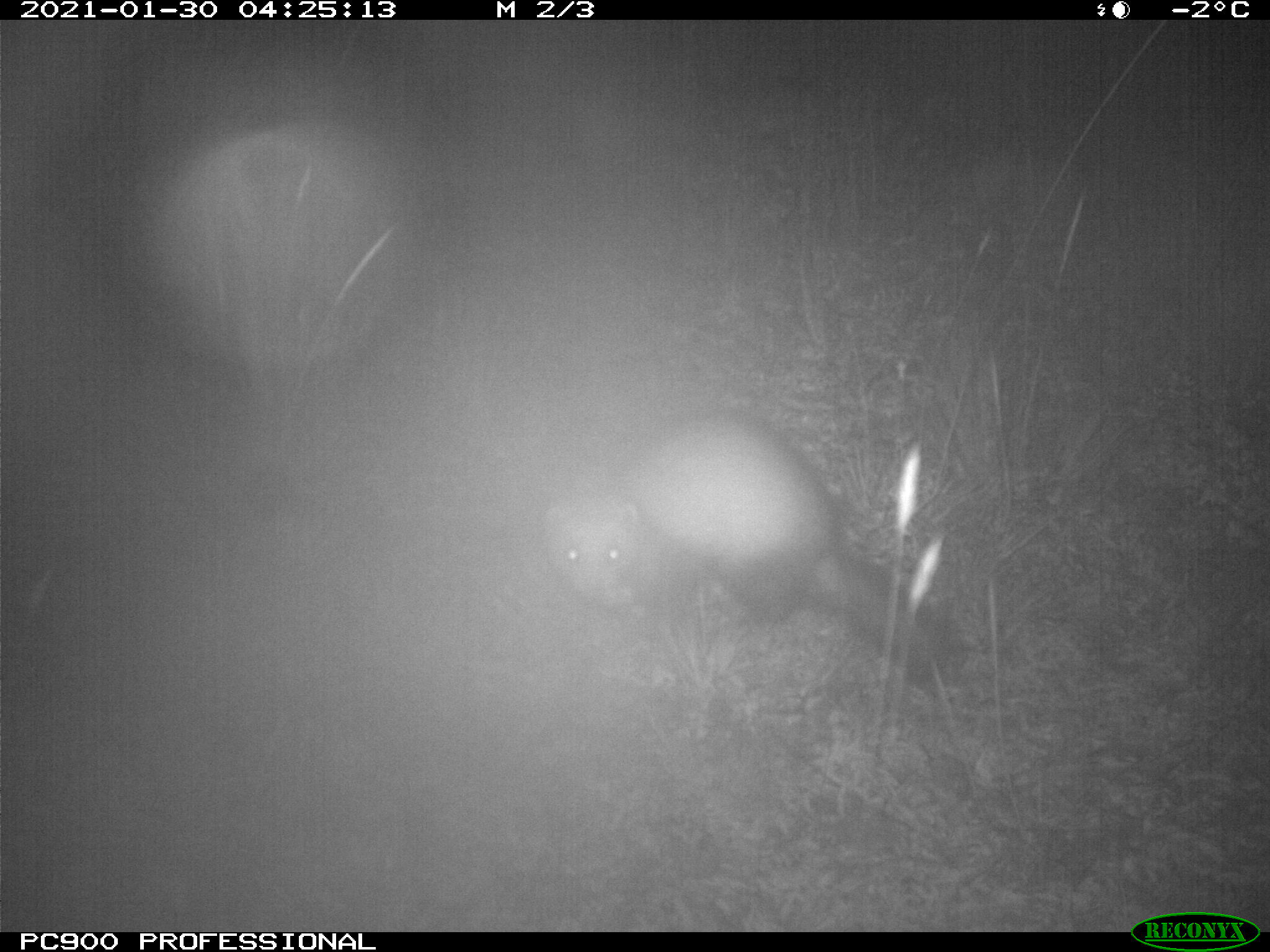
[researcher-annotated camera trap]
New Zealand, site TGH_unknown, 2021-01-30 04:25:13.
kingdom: Animalia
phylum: Chordata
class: Mammalia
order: Carnivora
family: Mustelidae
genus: Mustela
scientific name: Mustela furo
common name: ferret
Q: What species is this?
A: Ferret (Mustela furo).